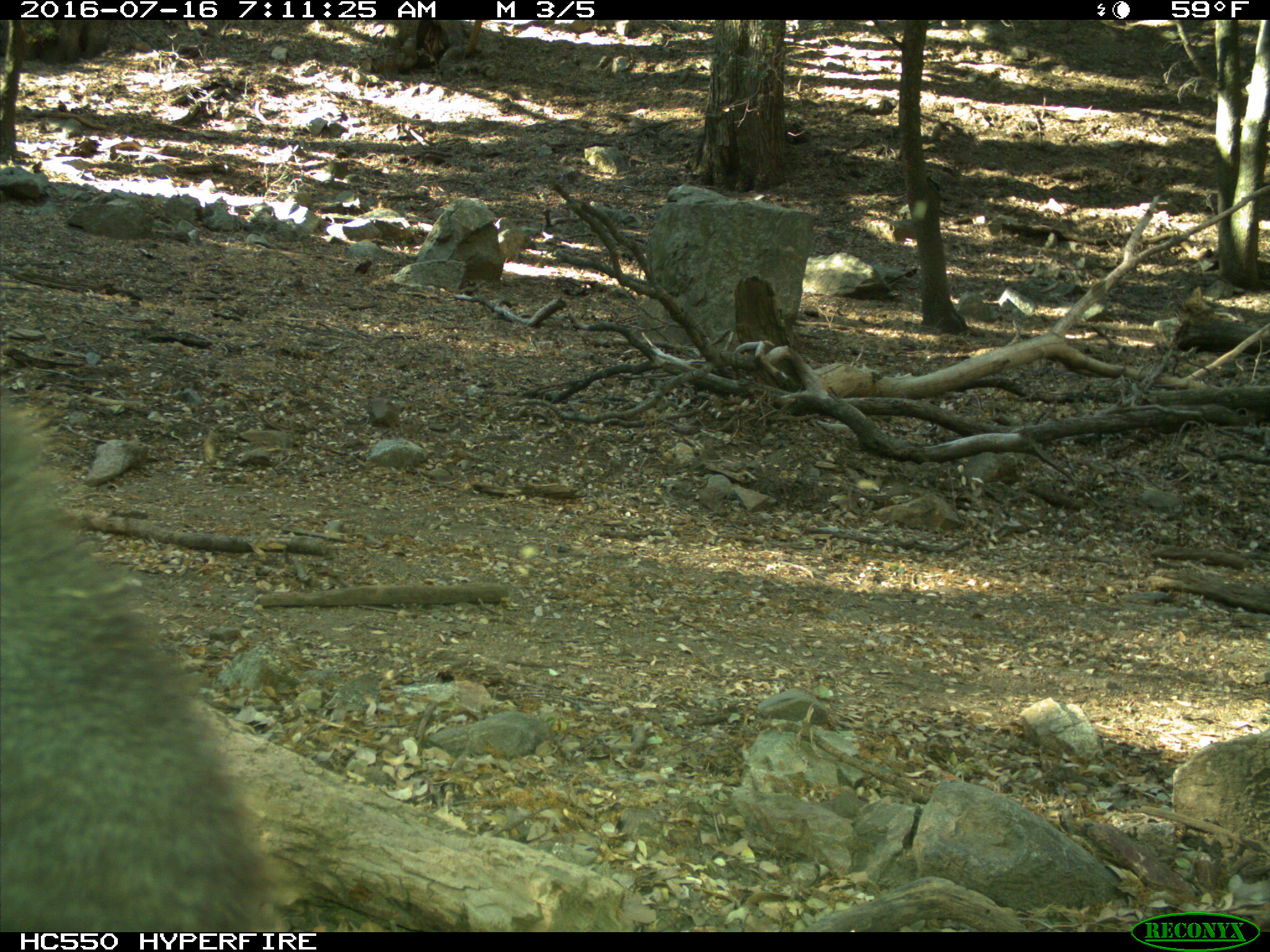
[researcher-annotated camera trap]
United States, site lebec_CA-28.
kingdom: Animalia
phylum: Chordata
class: Mammalia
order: Carnivora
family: Ursidae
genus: Ursus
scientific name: Ursus americanus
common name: american black bear